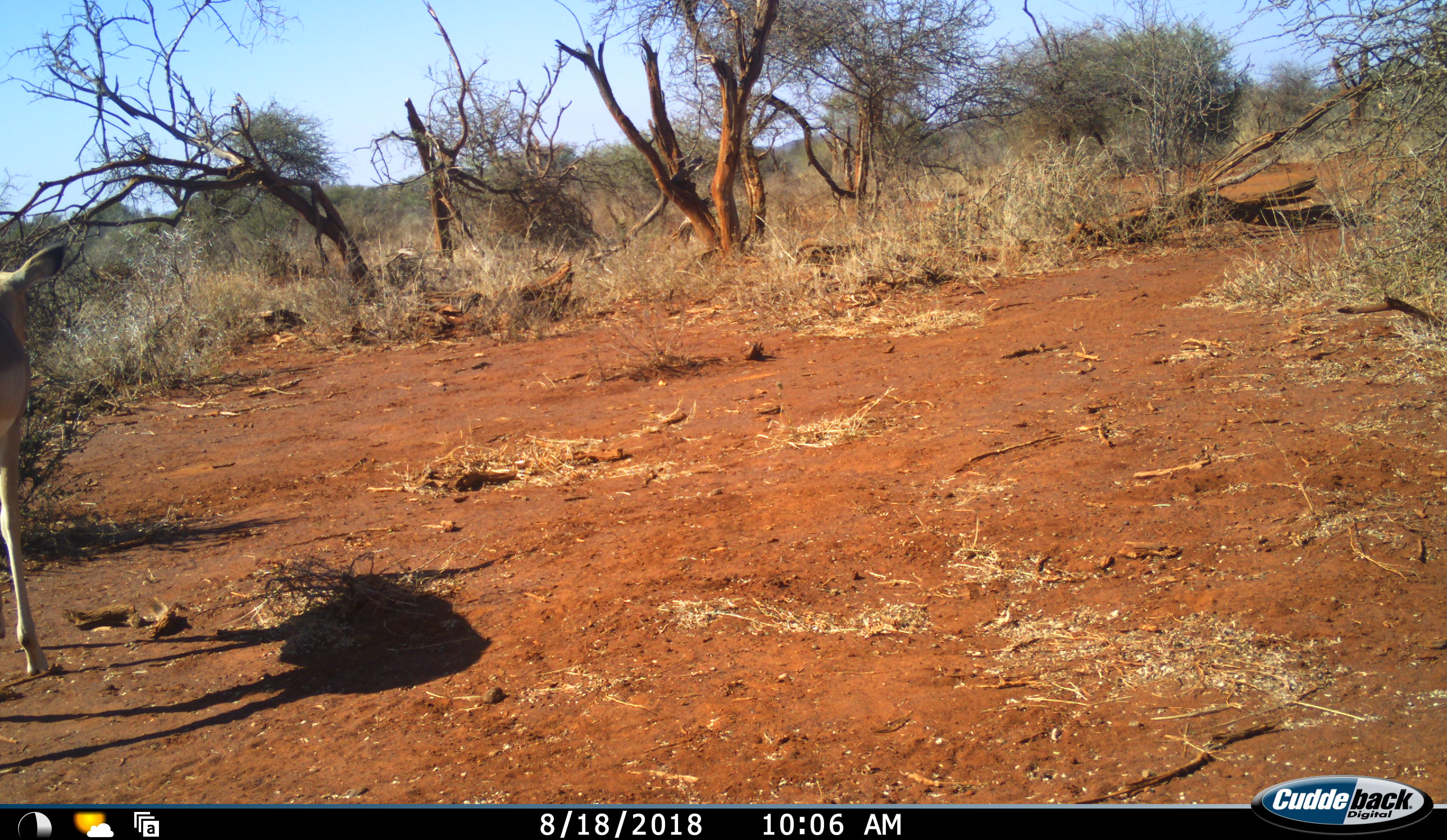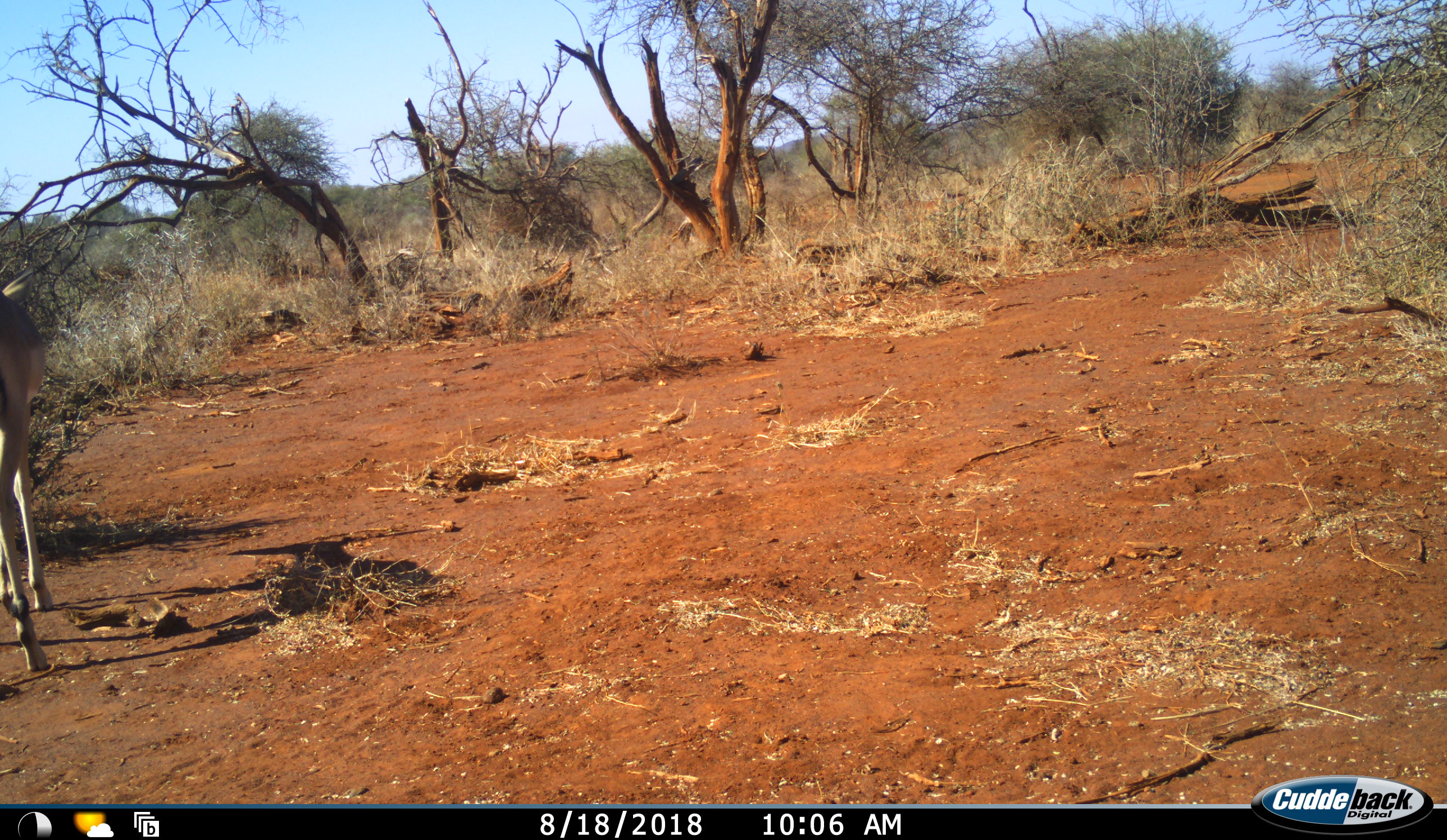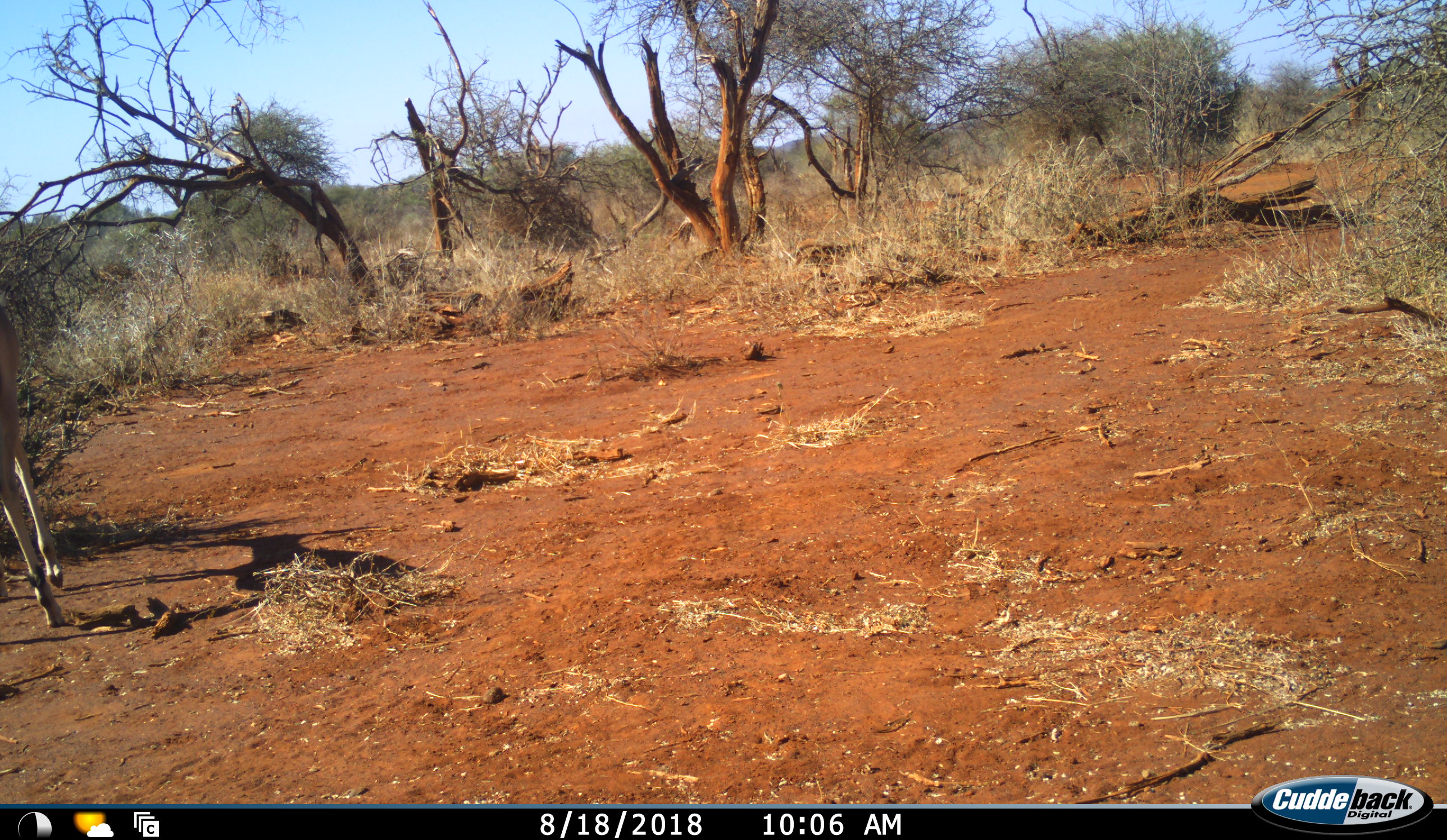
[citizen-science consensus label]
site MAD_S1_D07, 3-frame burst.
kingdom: Animalia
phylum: Chordata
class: Mammalia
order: Artiodactyla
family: Bovidae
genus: Aepyceros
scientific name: Aepyceros melampus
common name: impala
Impala (Aepyceros melampus), count 1. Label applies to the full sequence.